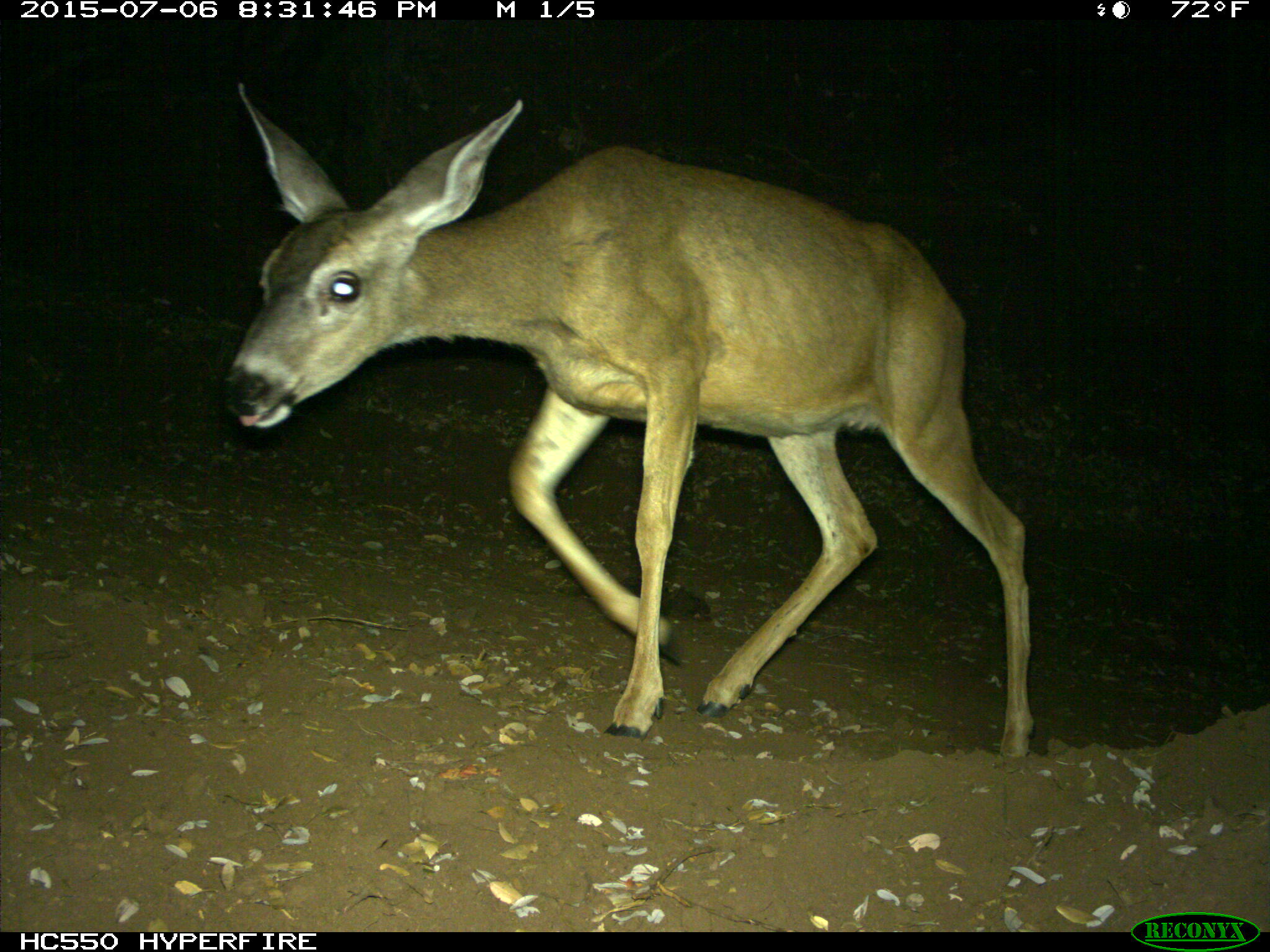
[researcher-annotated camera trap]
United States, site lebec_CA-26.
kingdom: Animalia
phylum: Chordata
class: Mammalia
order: Artiodactyla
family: Cervidae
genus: Odocoileus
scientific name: Odocoileus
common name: deer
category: unidentified deer